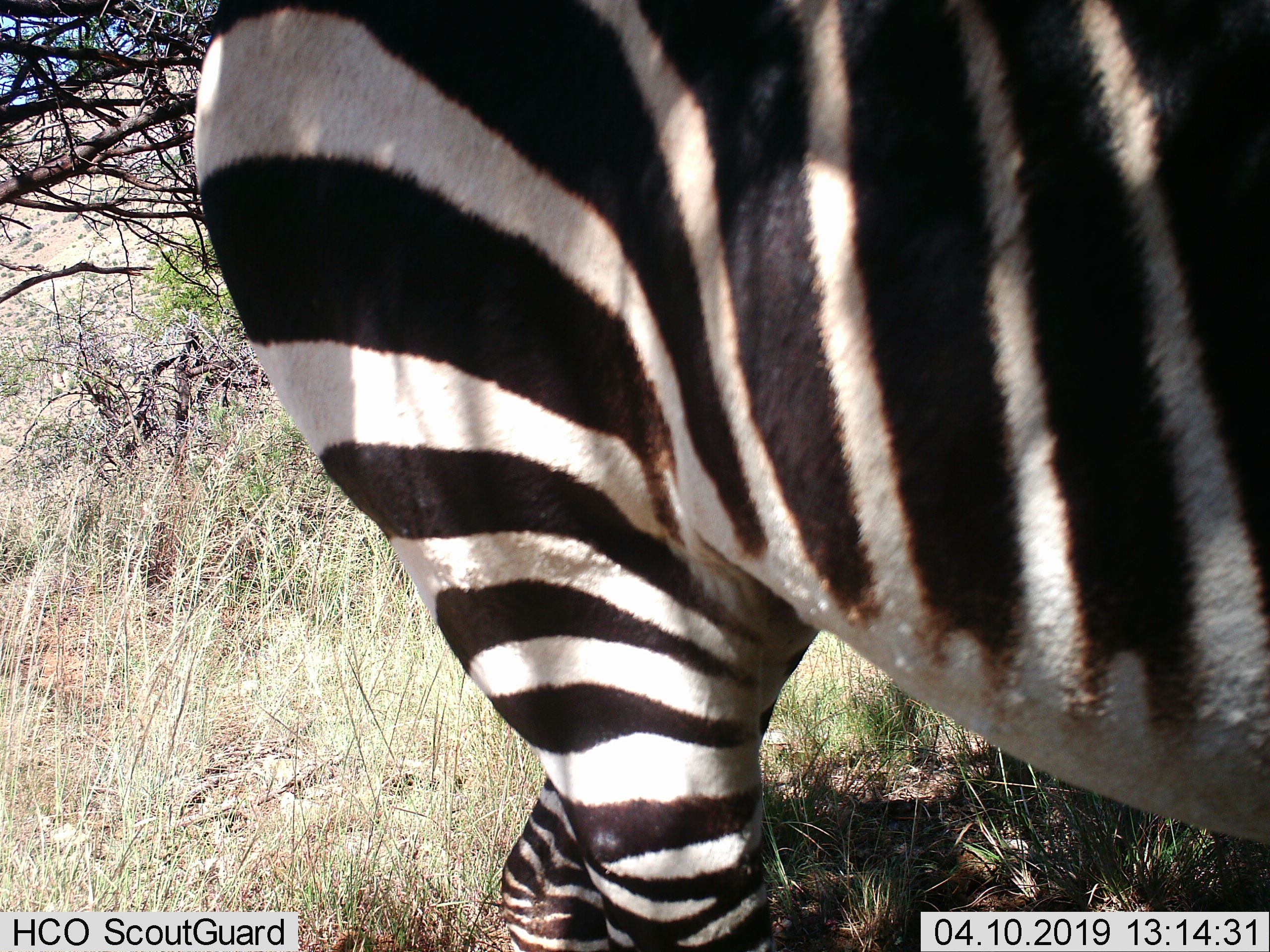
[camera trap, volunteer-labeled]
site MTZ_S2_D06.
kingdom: Animalia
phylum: Chordata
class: Mammalia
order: Perissodactyla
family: Equidae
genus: Equus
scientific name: Equus zebra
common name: mountain zebra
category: zebramountain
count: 1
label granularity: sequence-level